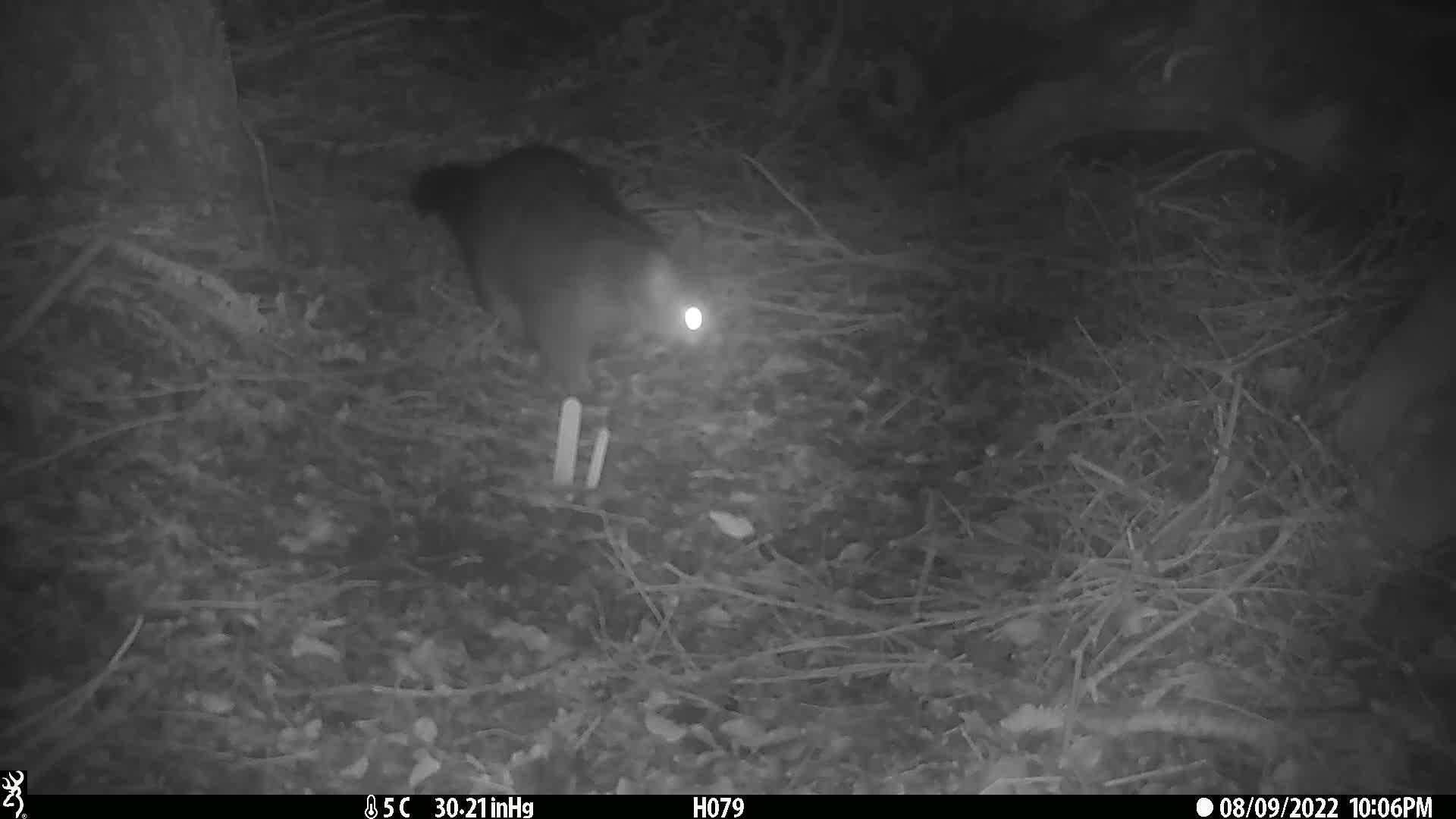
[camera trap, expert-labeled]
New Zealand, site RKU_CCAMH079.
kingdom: Animalia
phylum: Chordata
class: Mammalia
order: Diprotodontia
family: Phalangeridae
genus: Trichosurus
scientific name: Trichosurus vulpecula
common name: common brushtail possum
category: possum